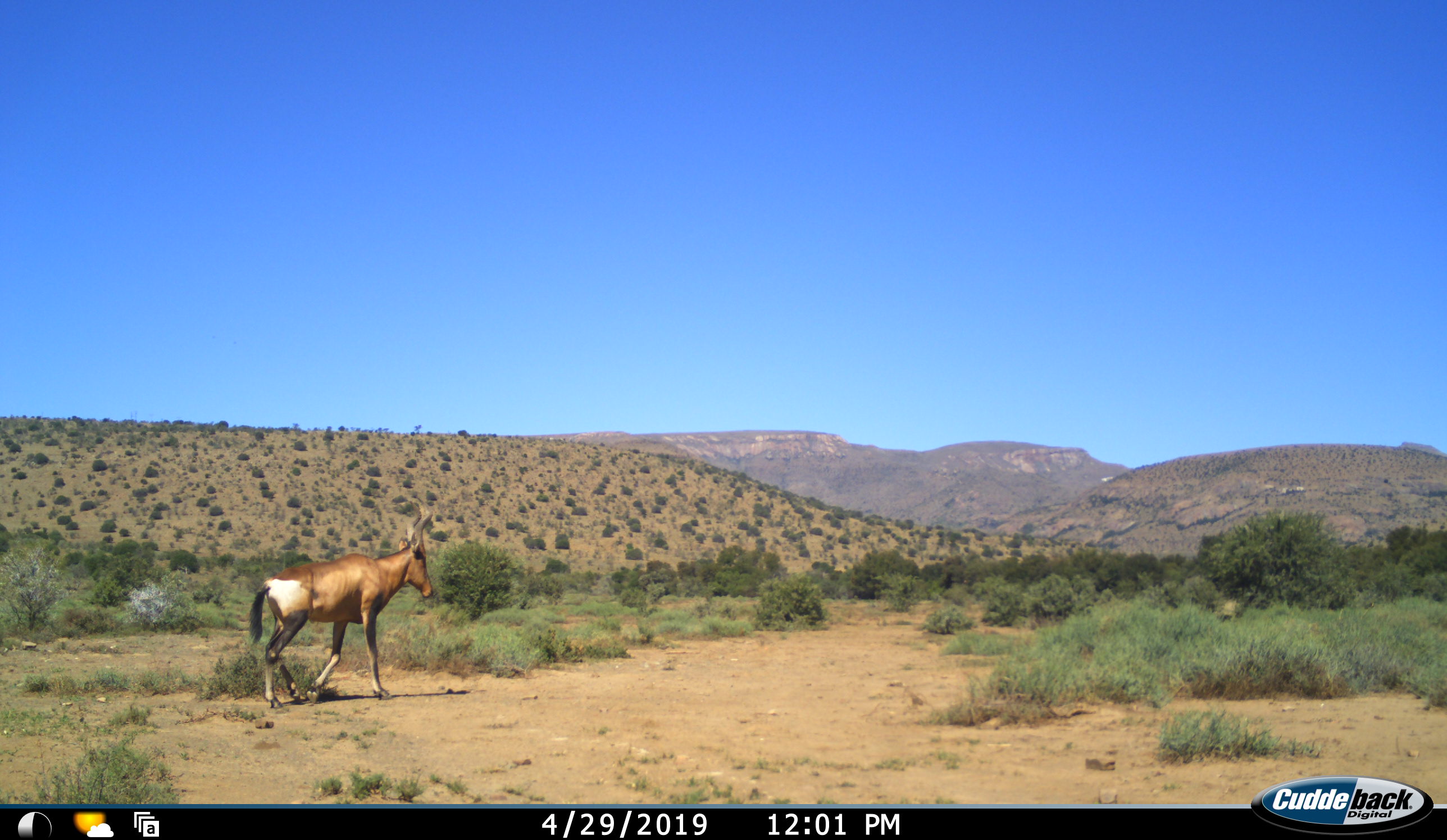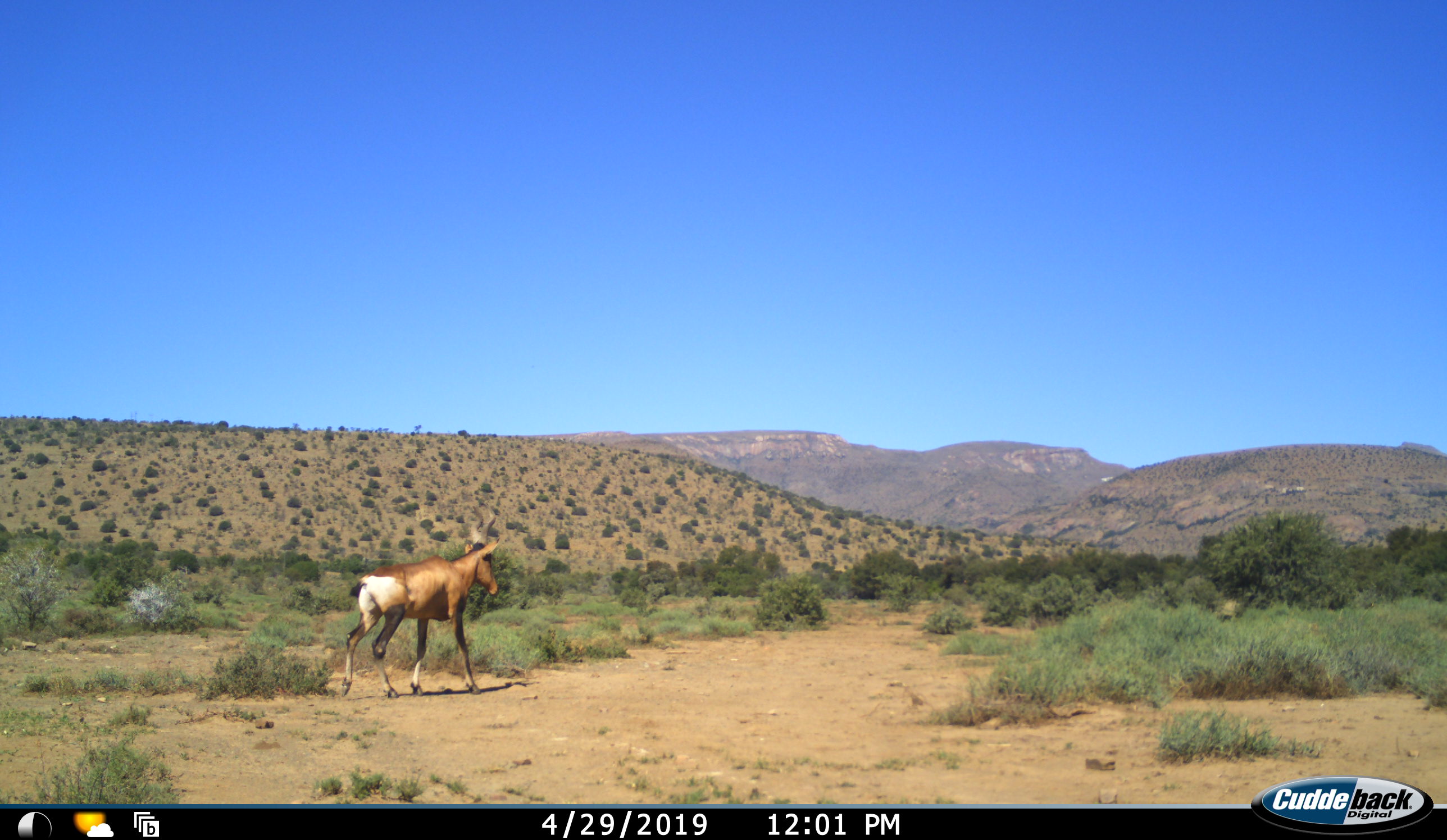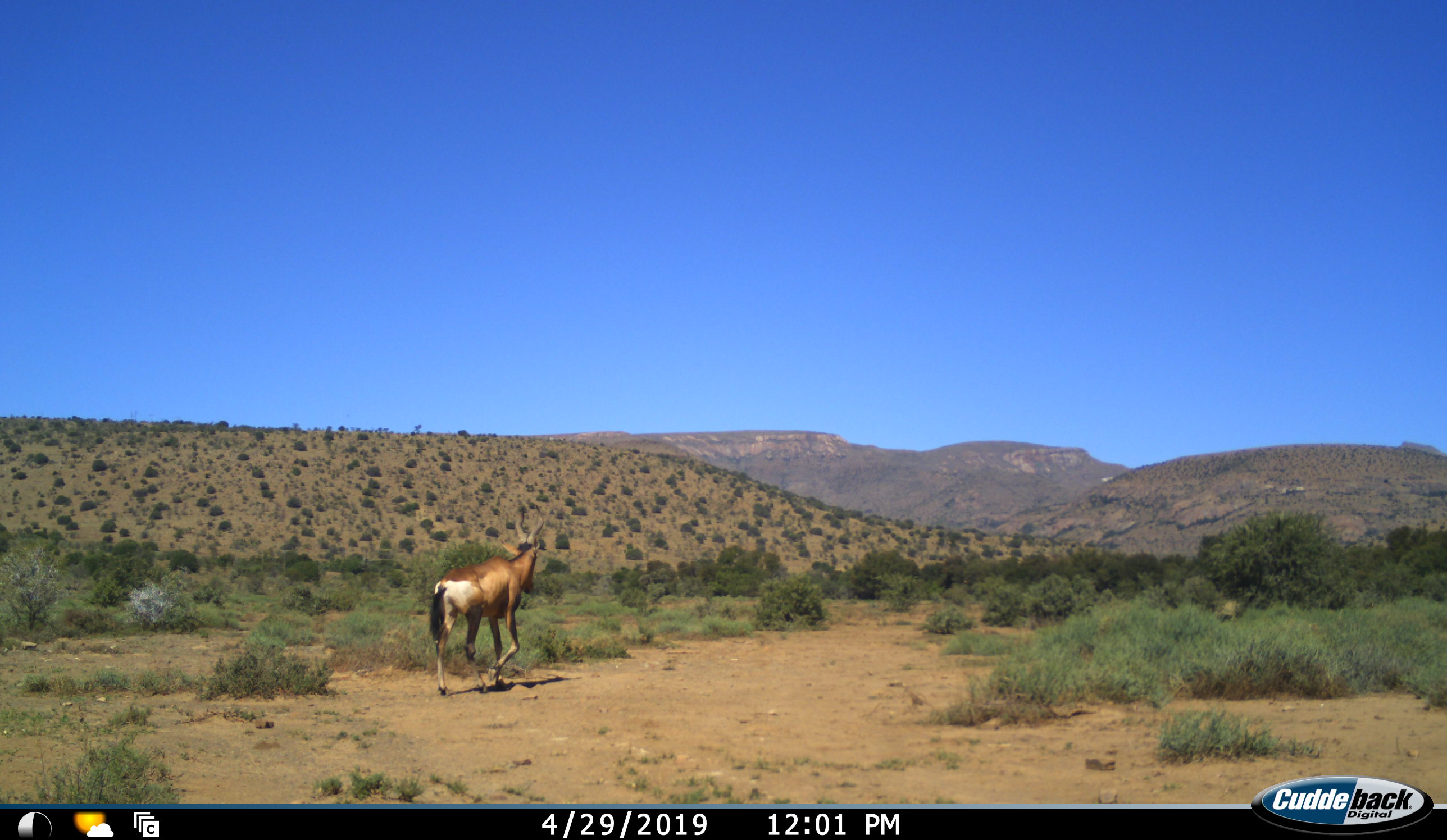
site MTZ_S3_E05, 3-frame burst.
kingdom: Animalia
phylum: Chordata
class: Mammalia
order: Artiodactyla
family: Bovidae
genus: Alcelaphus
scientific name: Alcelaphus buselaphus caama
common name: red hartebeest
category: hartebeestred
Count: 1.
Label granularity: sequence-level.